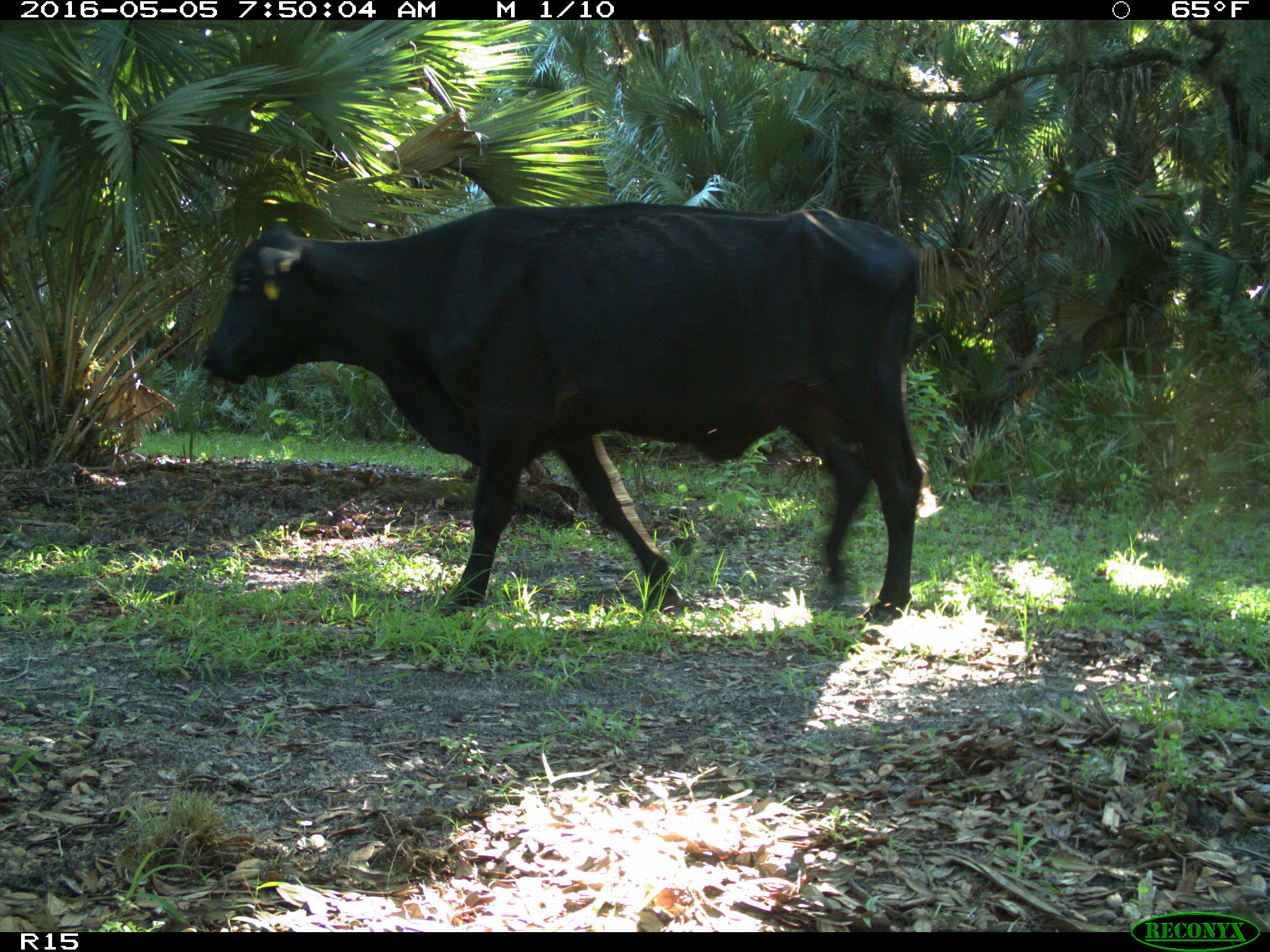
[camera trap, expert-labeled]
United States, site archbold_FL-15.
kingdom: Animalia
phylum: Chordata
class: Mammalia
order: Artiodactyla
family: Bovidae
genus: Bos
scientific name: Bos taurus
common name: domestic cow